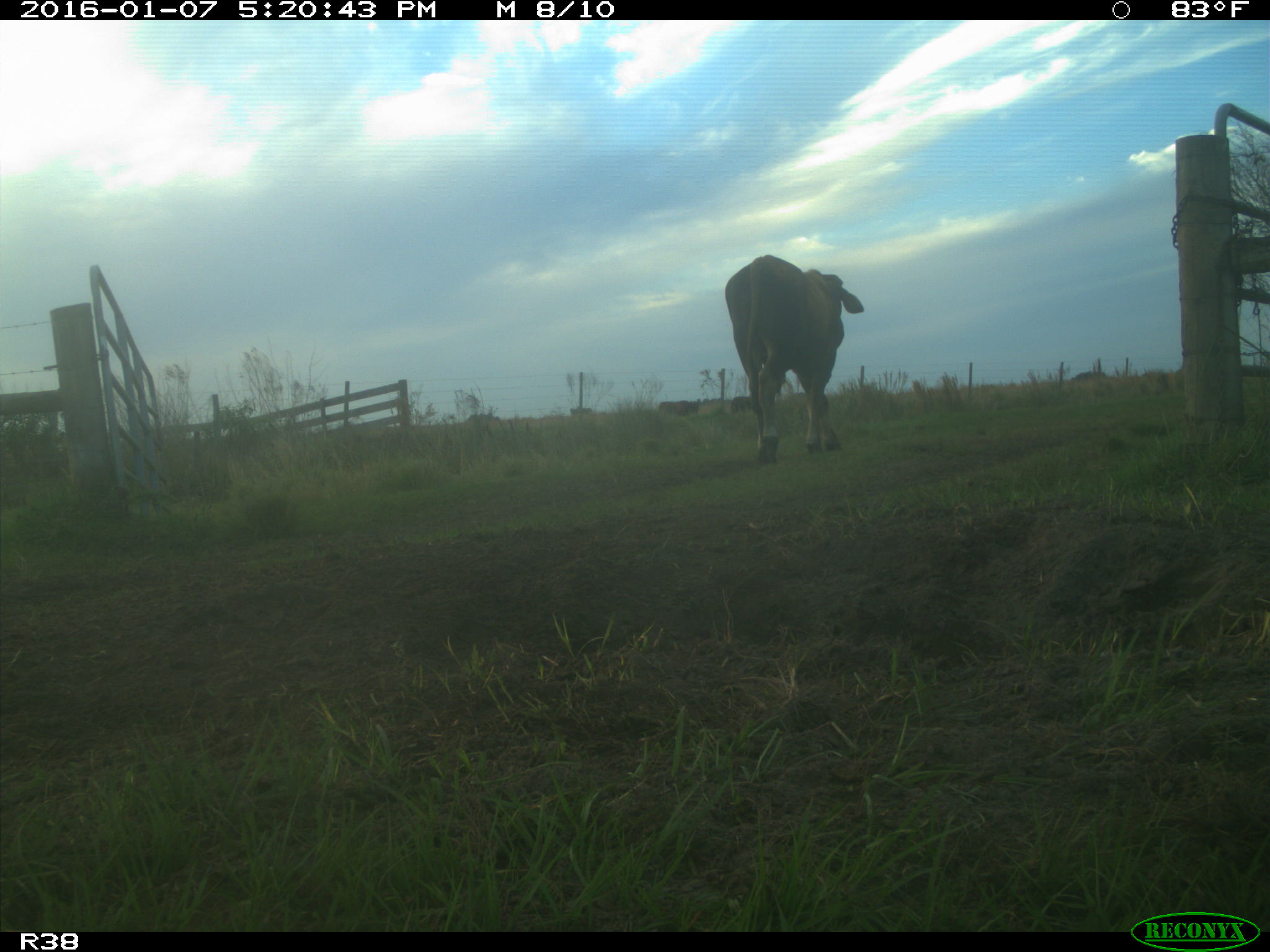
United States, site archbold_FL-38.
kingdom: Animalia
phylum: Chordata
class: Mammalia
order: Artiodactyla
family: Bovidae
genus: Bos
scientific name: Bos taurus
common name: domestic cow